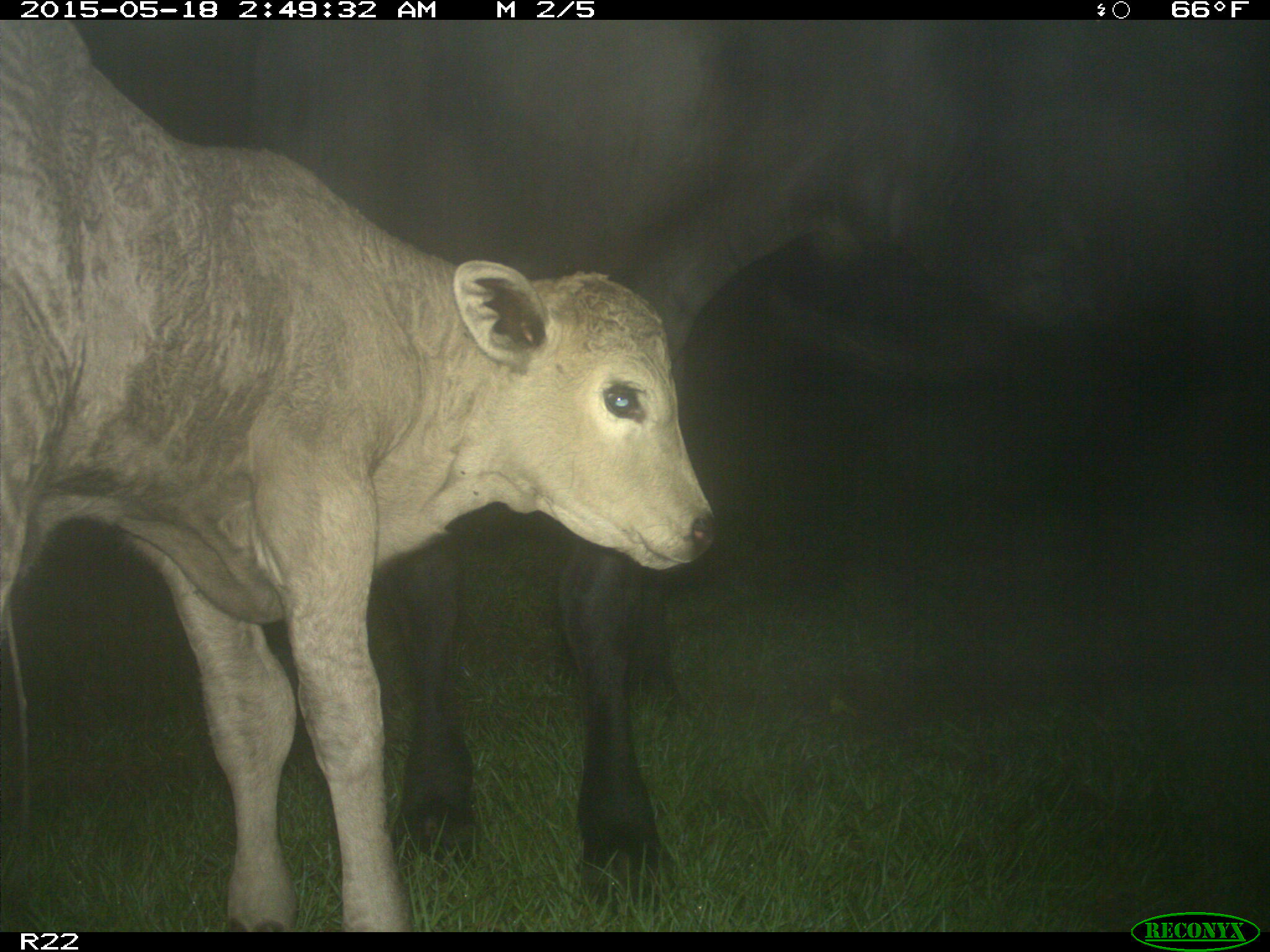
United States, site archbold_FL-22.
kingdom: Animalia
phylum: Chordata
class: Mammalia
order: Artiodactyla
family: Bovidae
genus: Bos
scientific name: Bos taurus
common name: domestic cow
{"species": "Bos taurus (domestic cow)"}